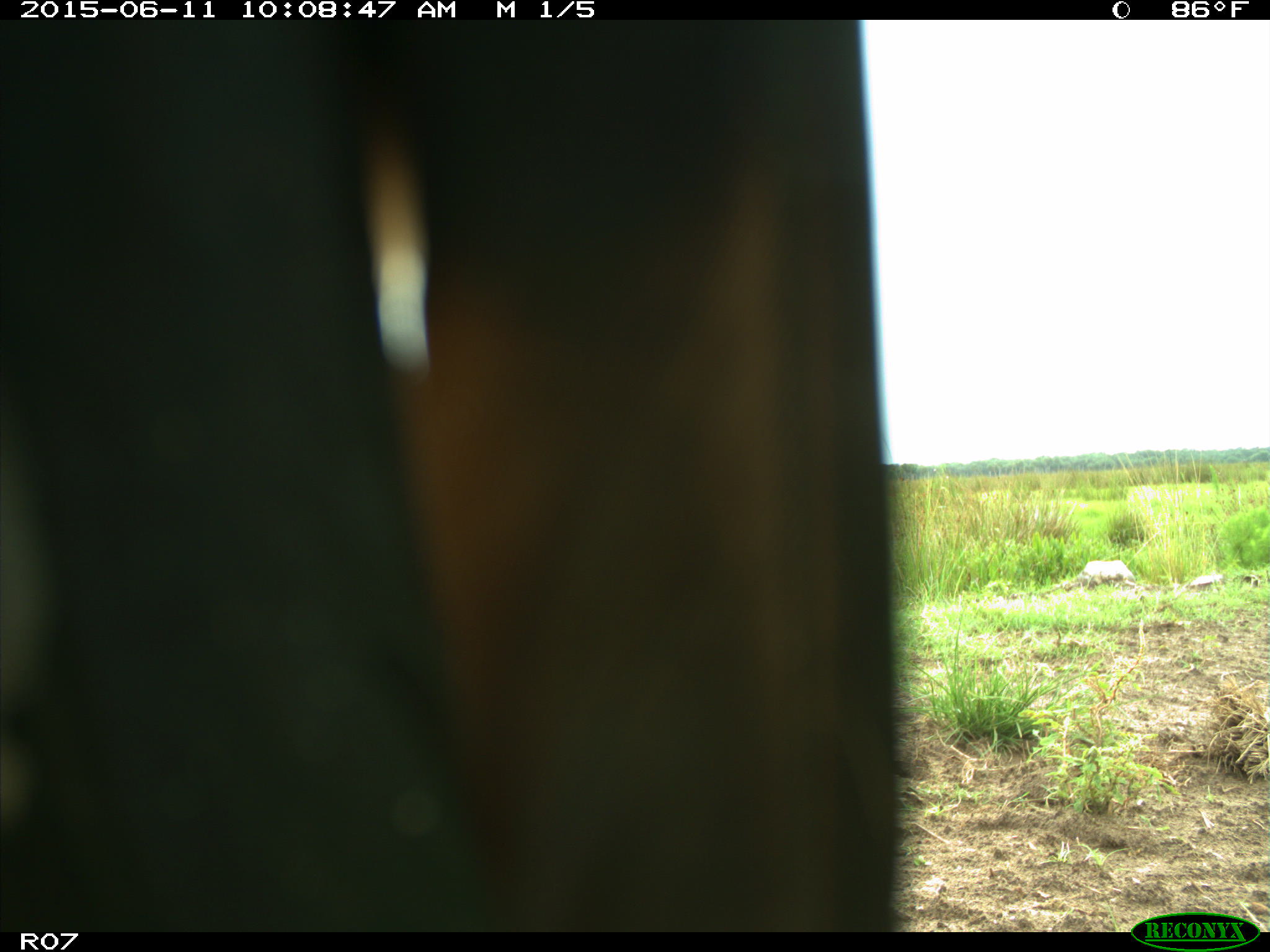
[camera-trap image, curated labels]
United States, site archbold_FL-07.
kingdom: Animalia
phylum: Chordata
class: Mammalia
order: Artiodactyla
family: Bovidae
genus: Bos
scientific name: Bos taurus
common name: domestic cow